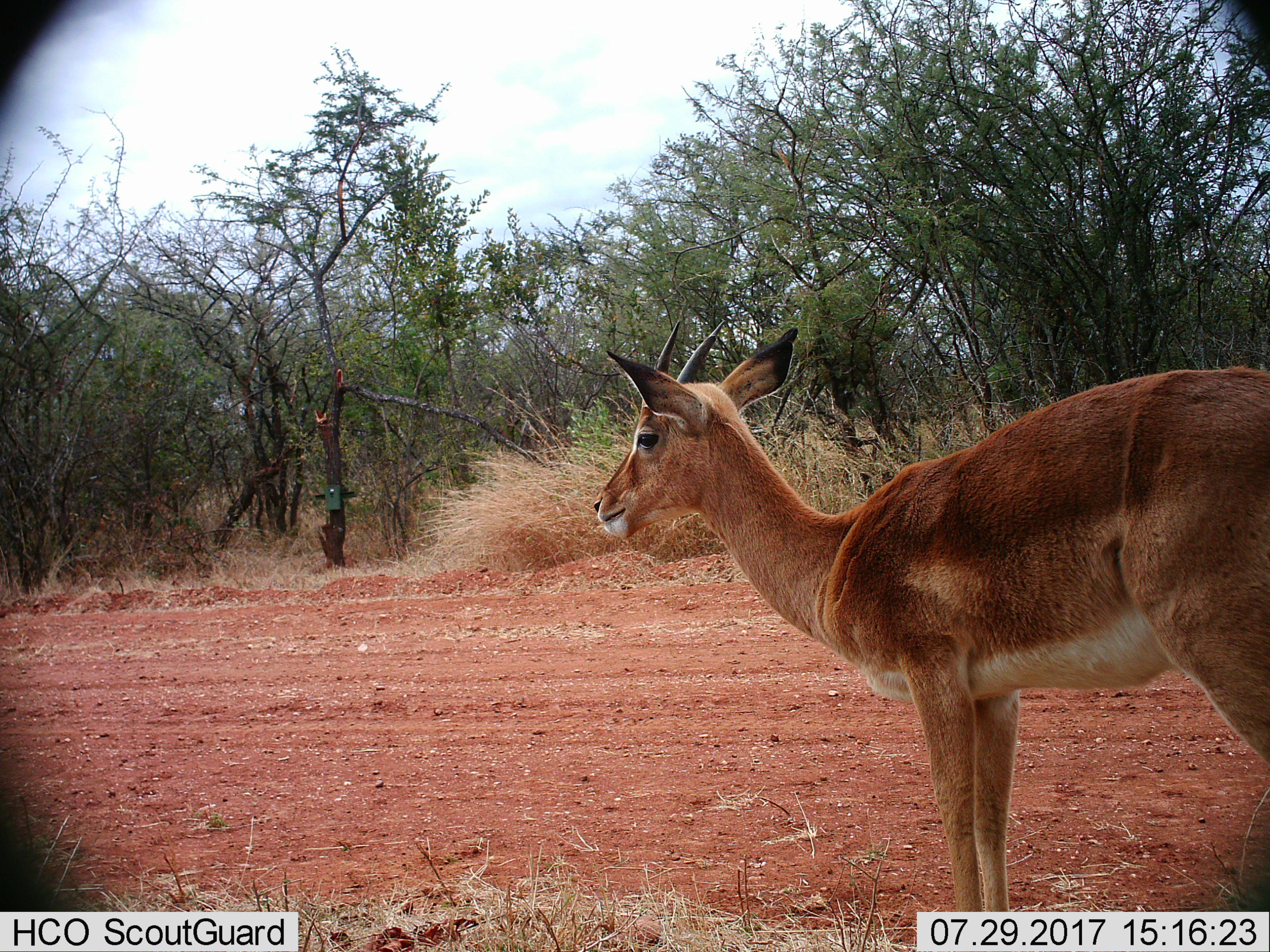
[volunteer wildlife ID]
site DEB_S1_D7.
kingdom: Animalia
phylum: Chordata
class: Mammalia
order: Artiodactyla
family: Bovidae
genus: Aepyceros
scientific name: Aepyceros melampus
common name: impala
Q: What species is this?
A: Impala (Aepyceros melampus).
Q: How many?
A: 1.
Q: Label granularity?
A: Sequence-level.